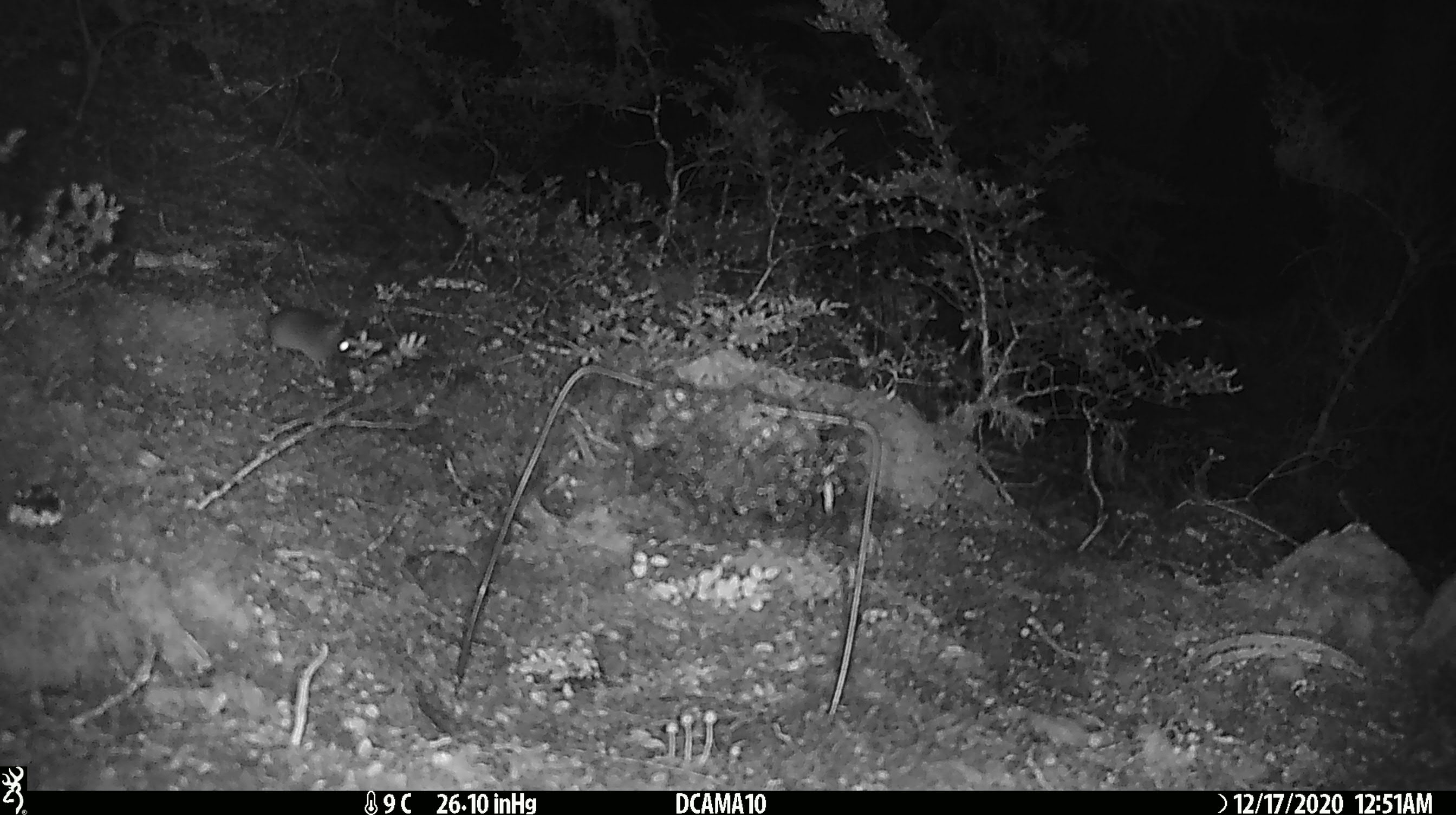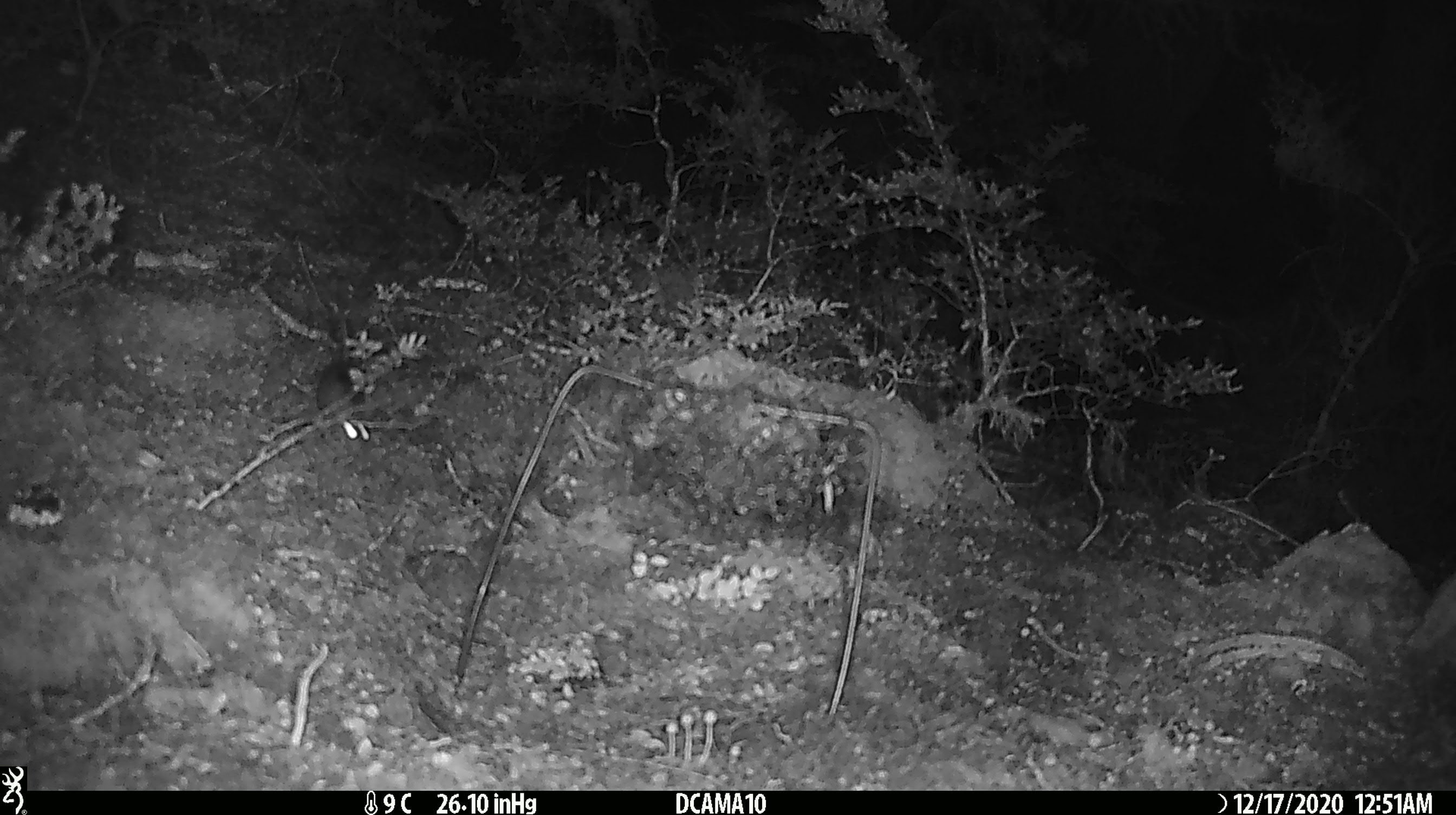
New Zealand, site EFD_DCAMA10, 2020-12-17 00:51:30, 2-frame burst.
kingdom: Animalia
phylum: Chordata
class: Mammalia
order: Rodentia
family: Muridae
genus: Mus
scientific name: Mus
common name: mouse